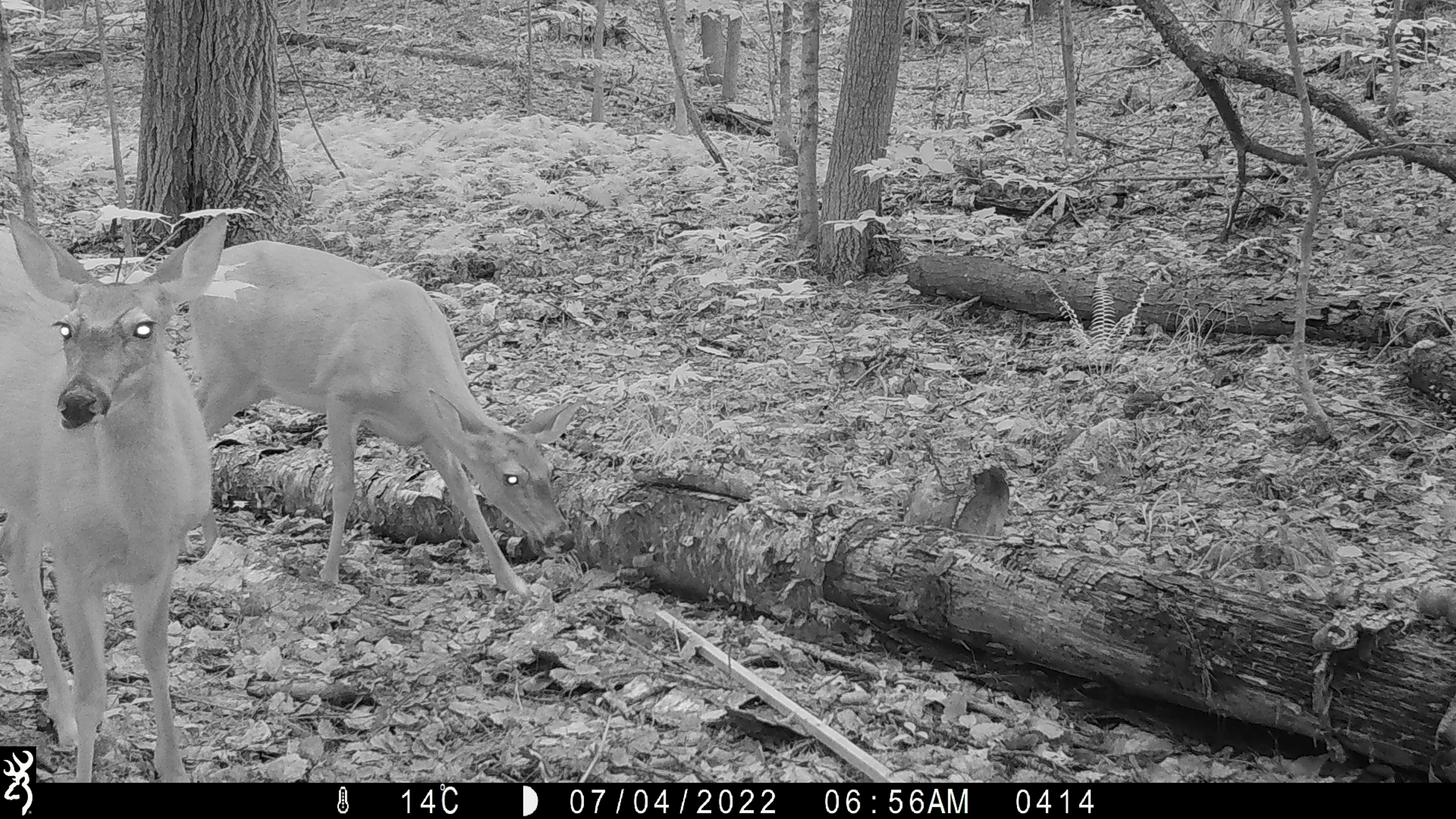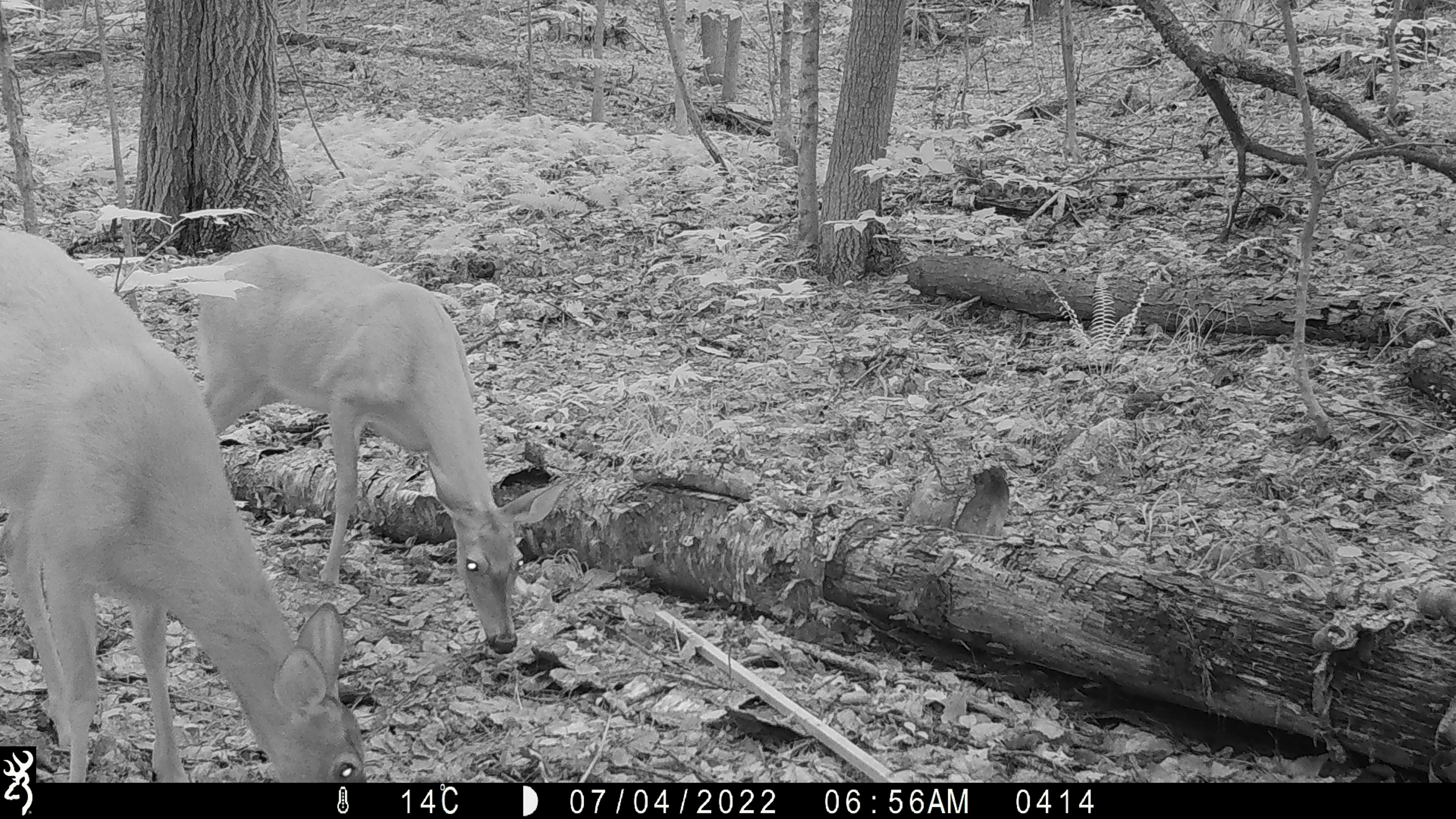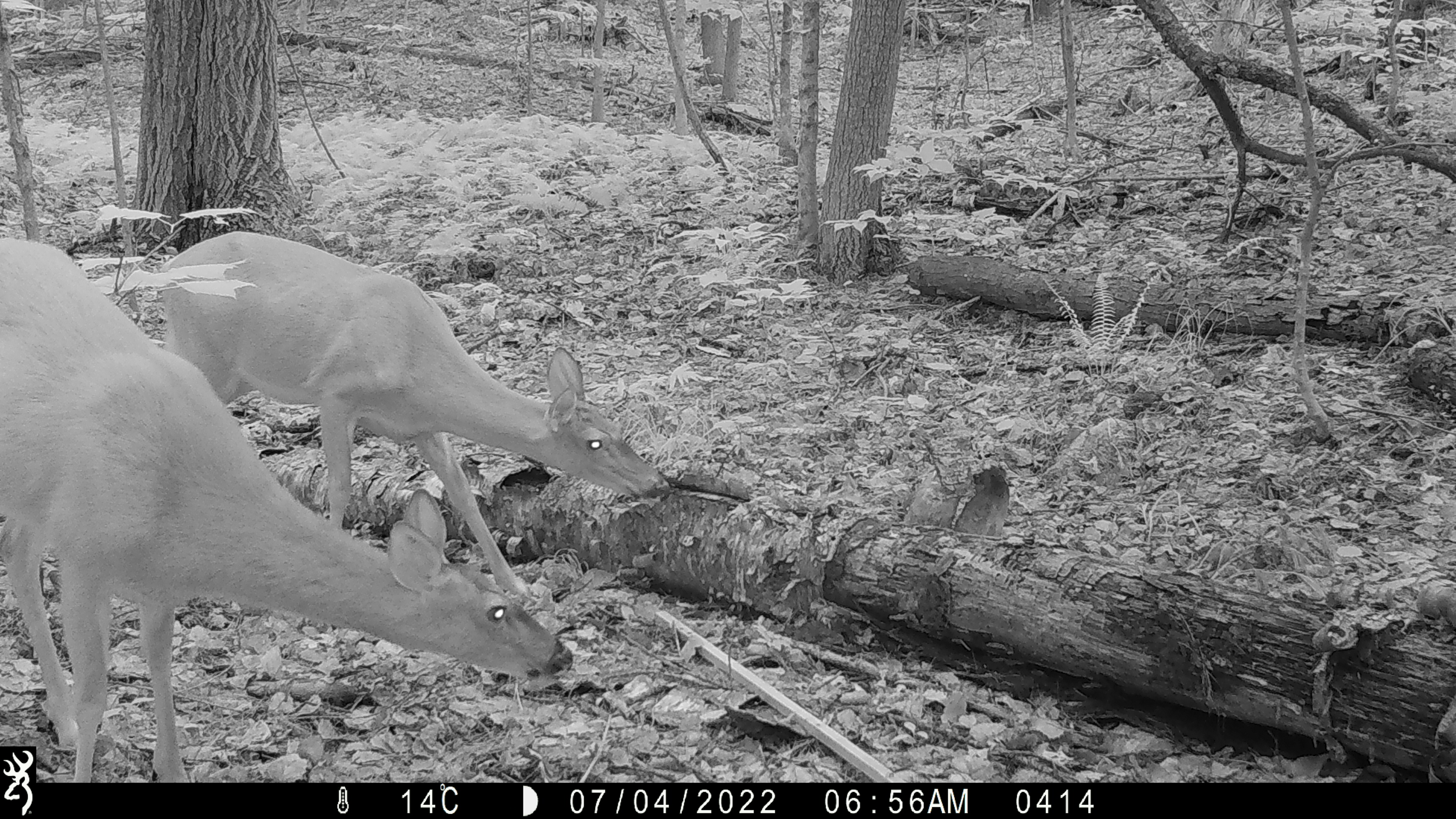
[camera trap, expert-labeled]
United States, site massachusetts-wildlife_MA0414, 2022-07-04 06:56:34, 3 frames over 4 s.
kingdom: Animalia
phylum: Chordata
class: Mammalia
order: Artiodactyla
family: Cervidae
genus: Odocoileus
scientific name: Odocoileus virginianus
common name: white-tailed deer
White-tailed deer (Odocoileus virginianus).